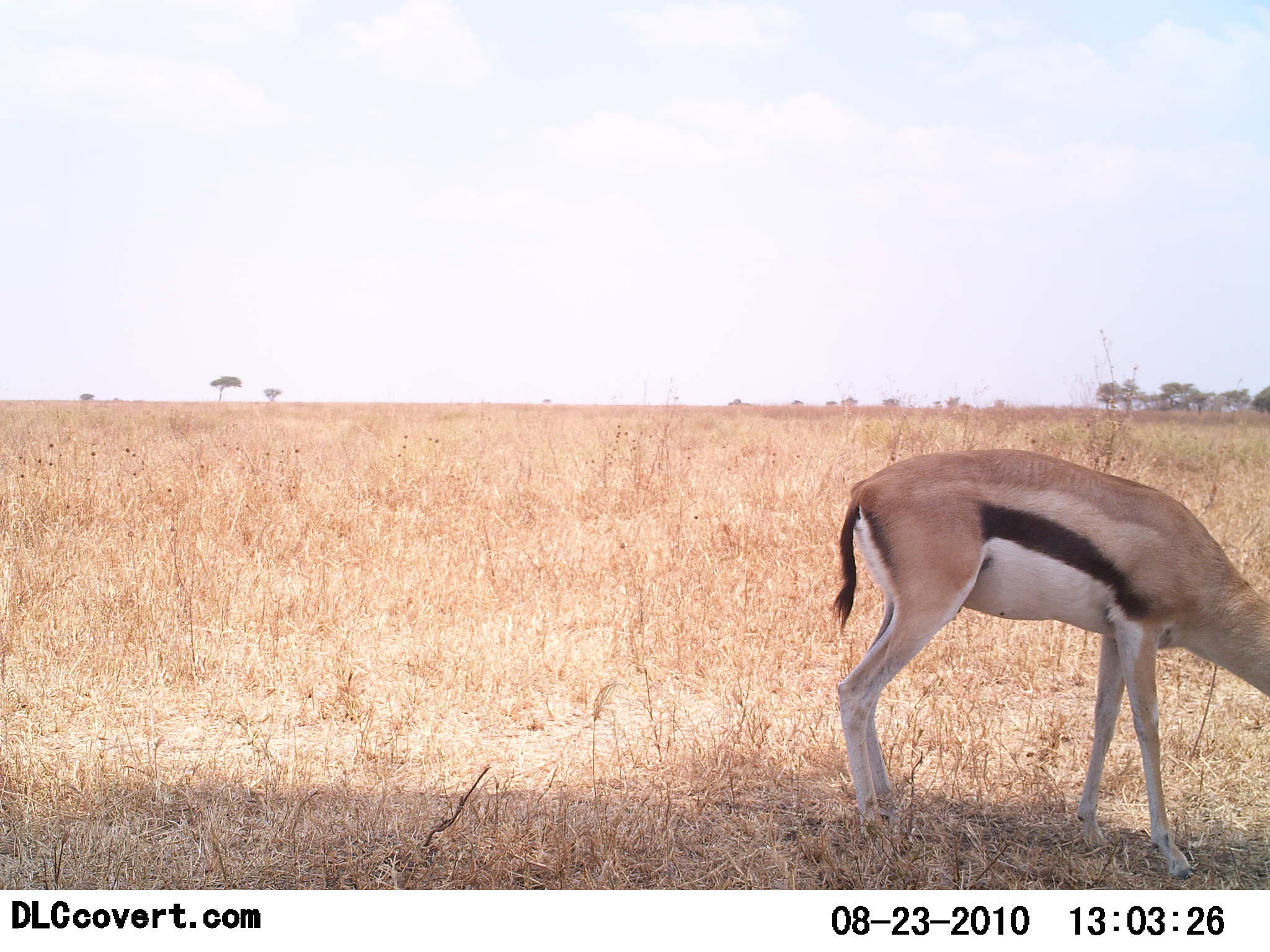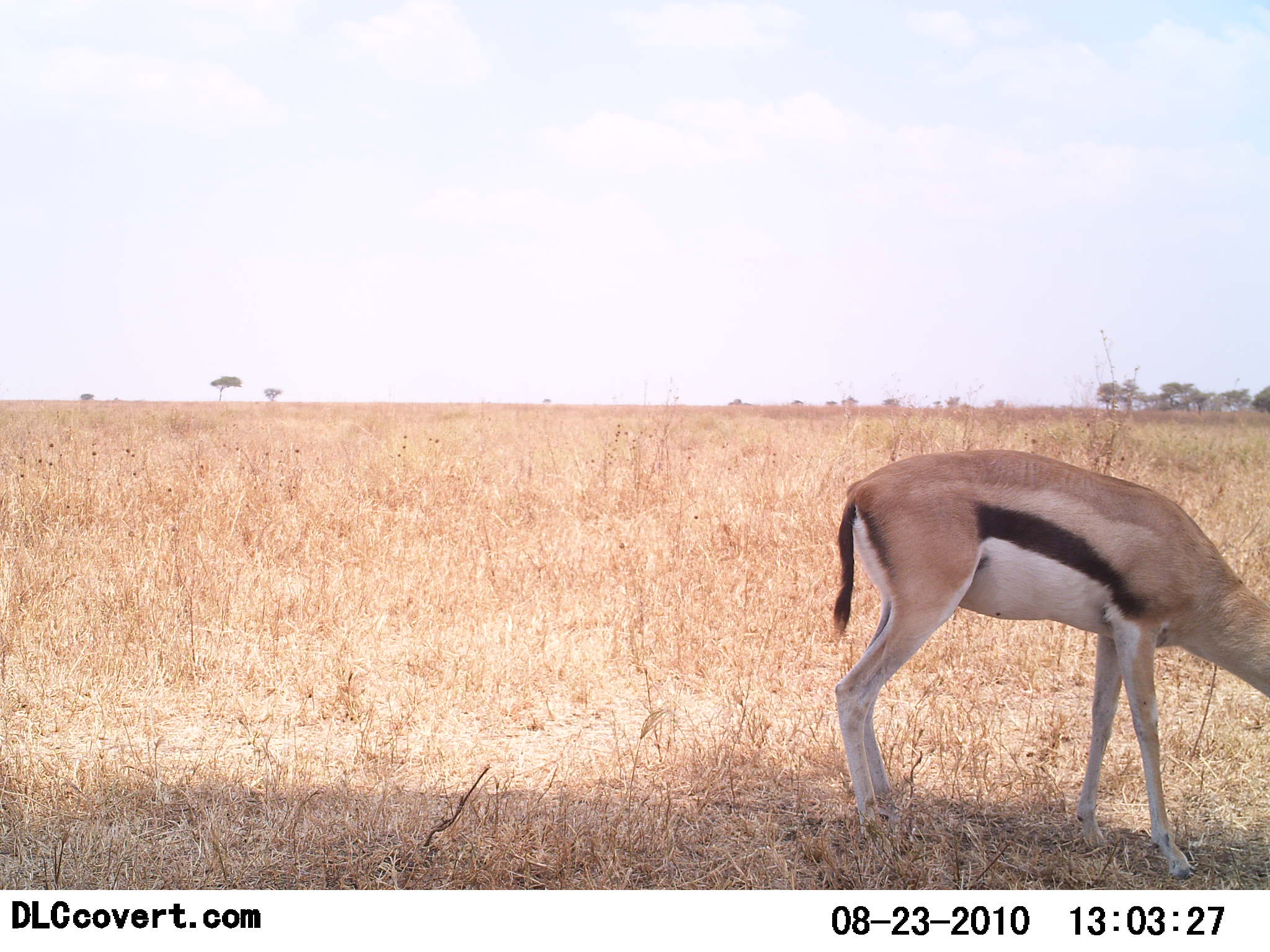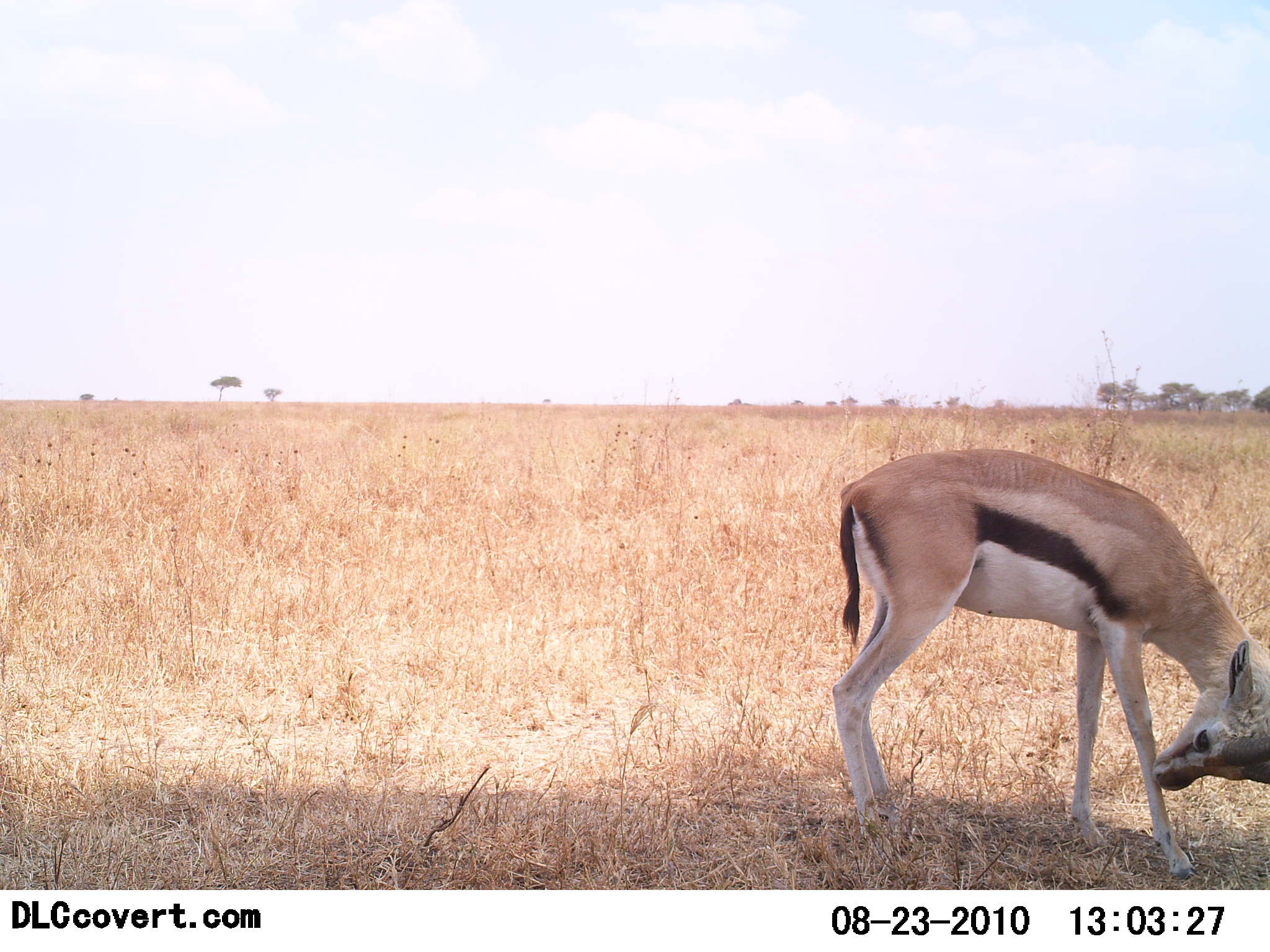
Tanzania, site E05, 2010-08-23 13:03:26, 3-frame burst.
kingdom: Animalia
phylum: Chordata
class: Mammalia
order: Artiodactyla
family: Bovidae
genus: Eudorcas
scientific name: Eudorcas thomsonii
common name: thomson's gazelle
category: gazellethomsons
Gazellethomsons (thomson's gazelle) (Eudorcas thomsonii), count 1. Behavior (volunteer vote fractions): standing 64%, resting 0%, moving 0%, interacting 0%. Young present (vote fraction): 7%. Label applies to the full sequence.